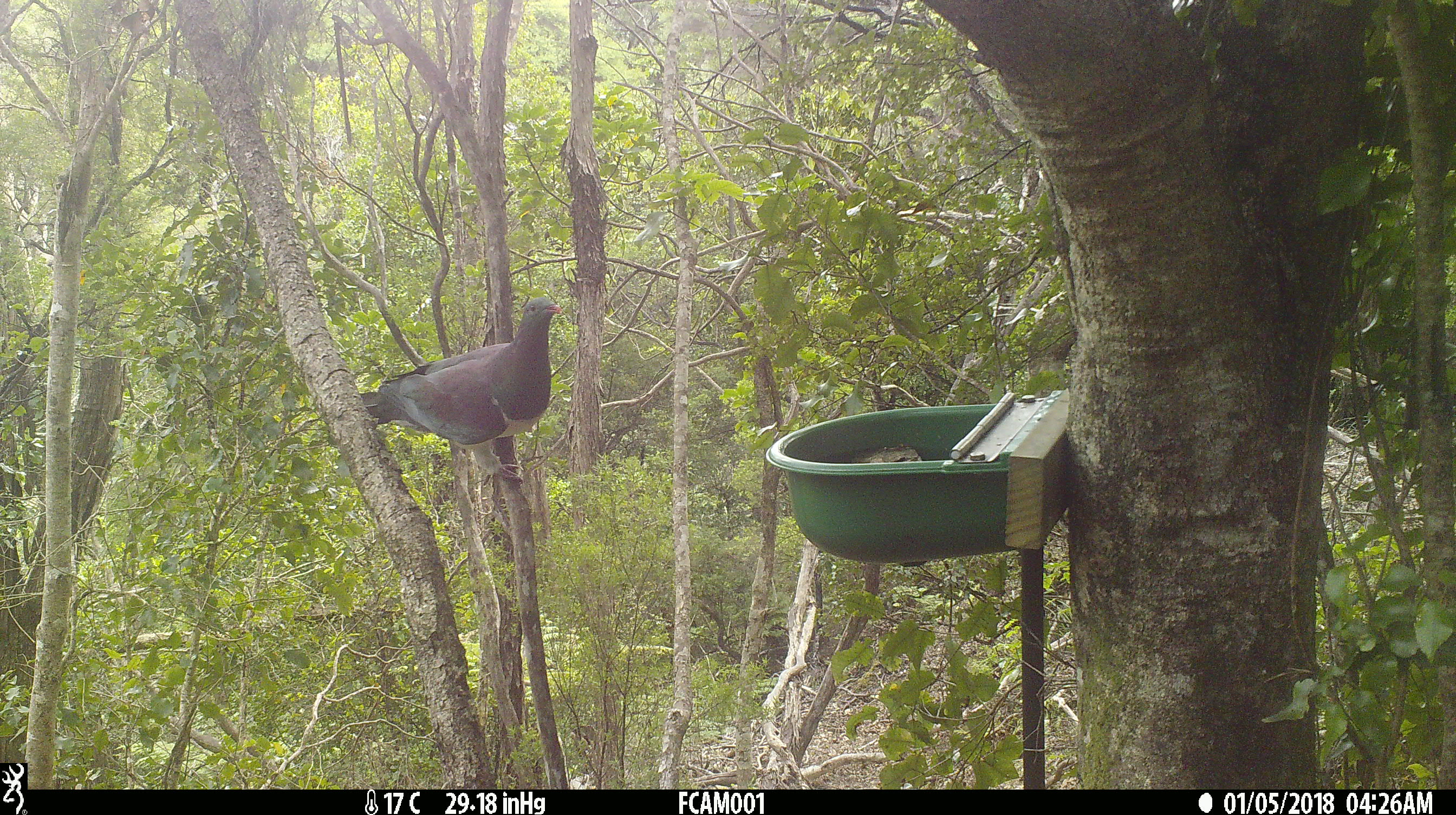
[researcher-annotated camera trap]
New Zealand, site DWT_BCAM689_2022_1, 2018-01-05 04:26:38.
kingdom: Animalia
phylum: Chordata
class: Aves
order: Columbiformes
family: Columbidae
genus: Hemiphaga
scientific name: Hemiphaga novaeseelandiae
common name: new zealand pigeon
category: kereru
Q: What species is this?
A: Kereru (new zealand pigeon) (Hemiphaga novaeseelandiae).